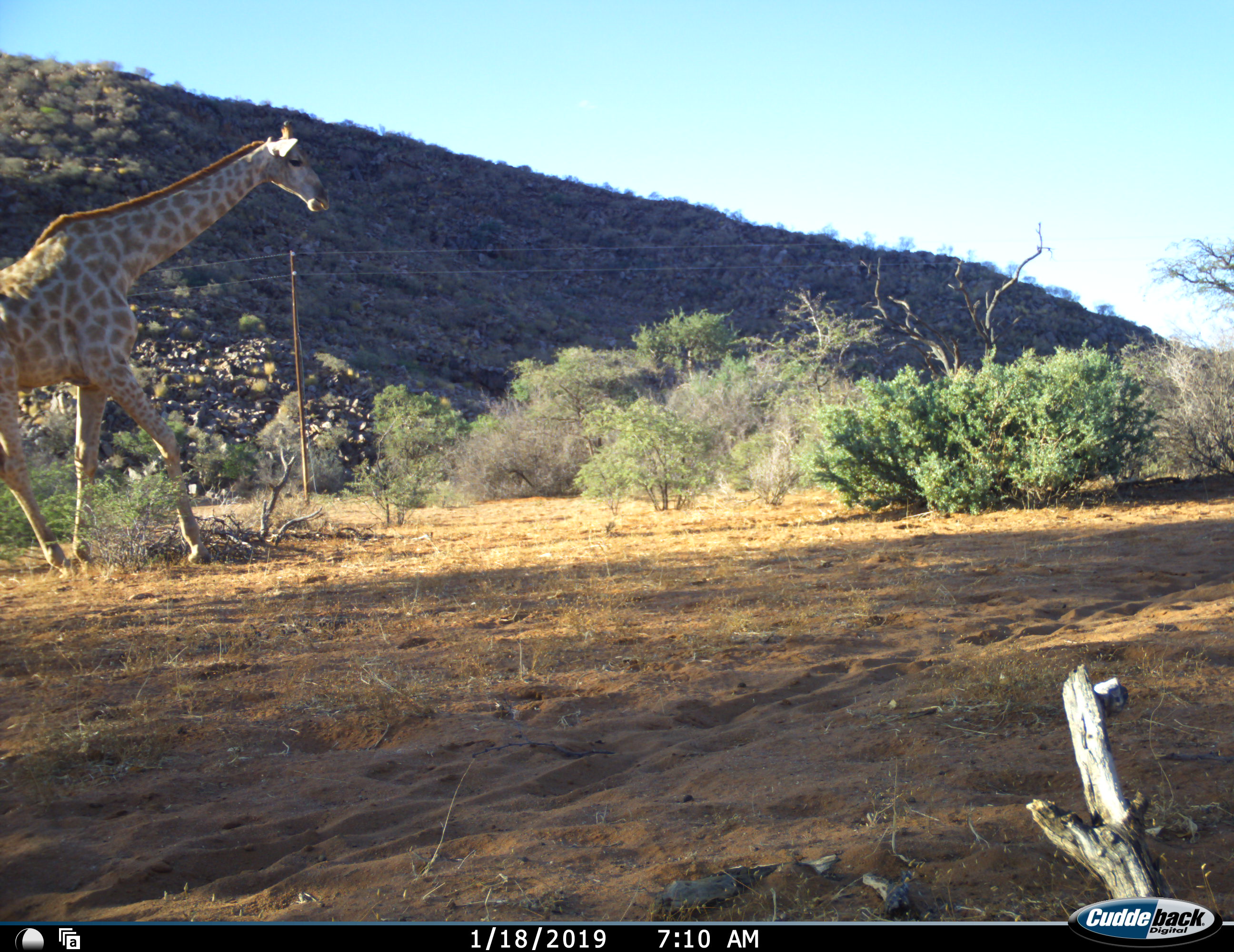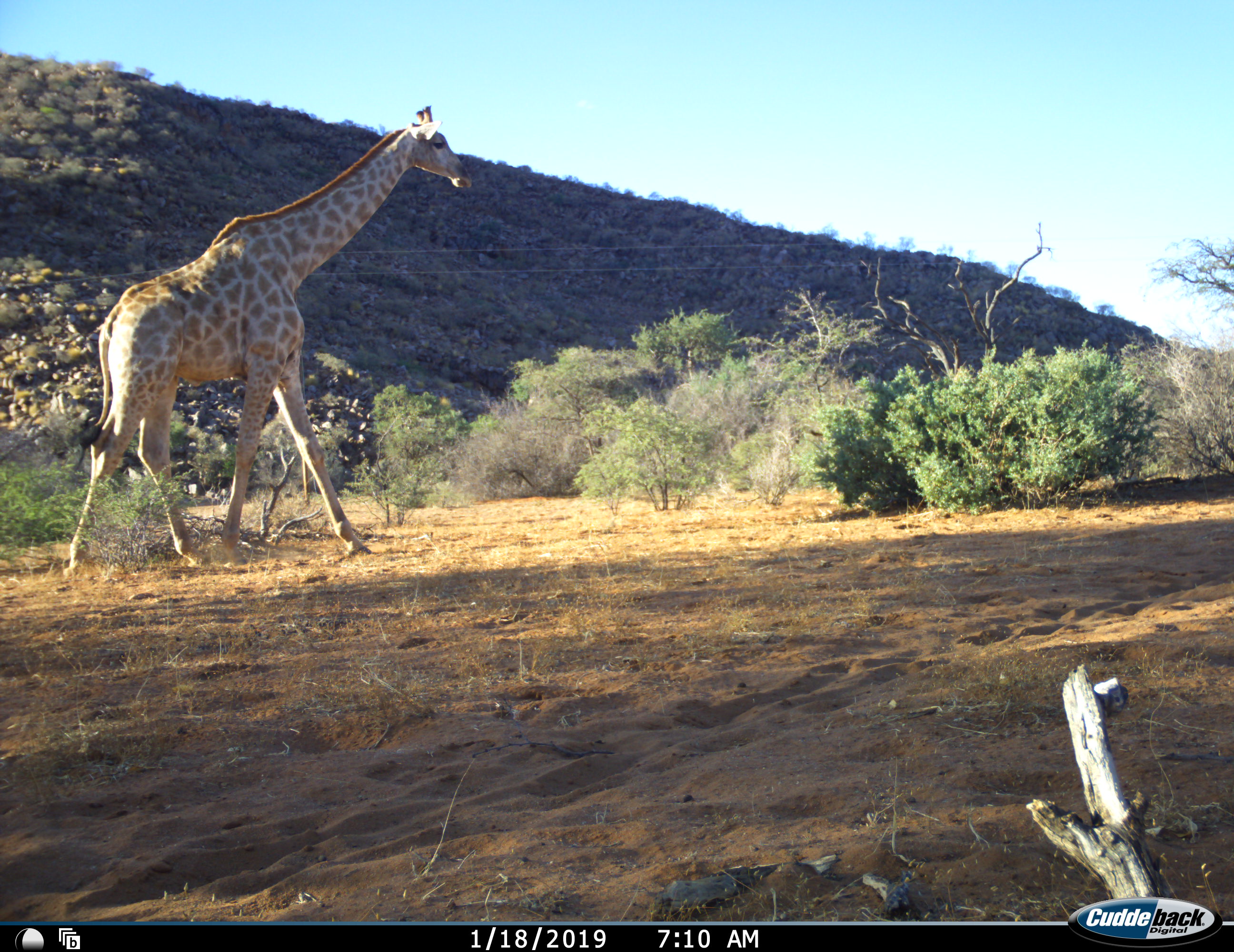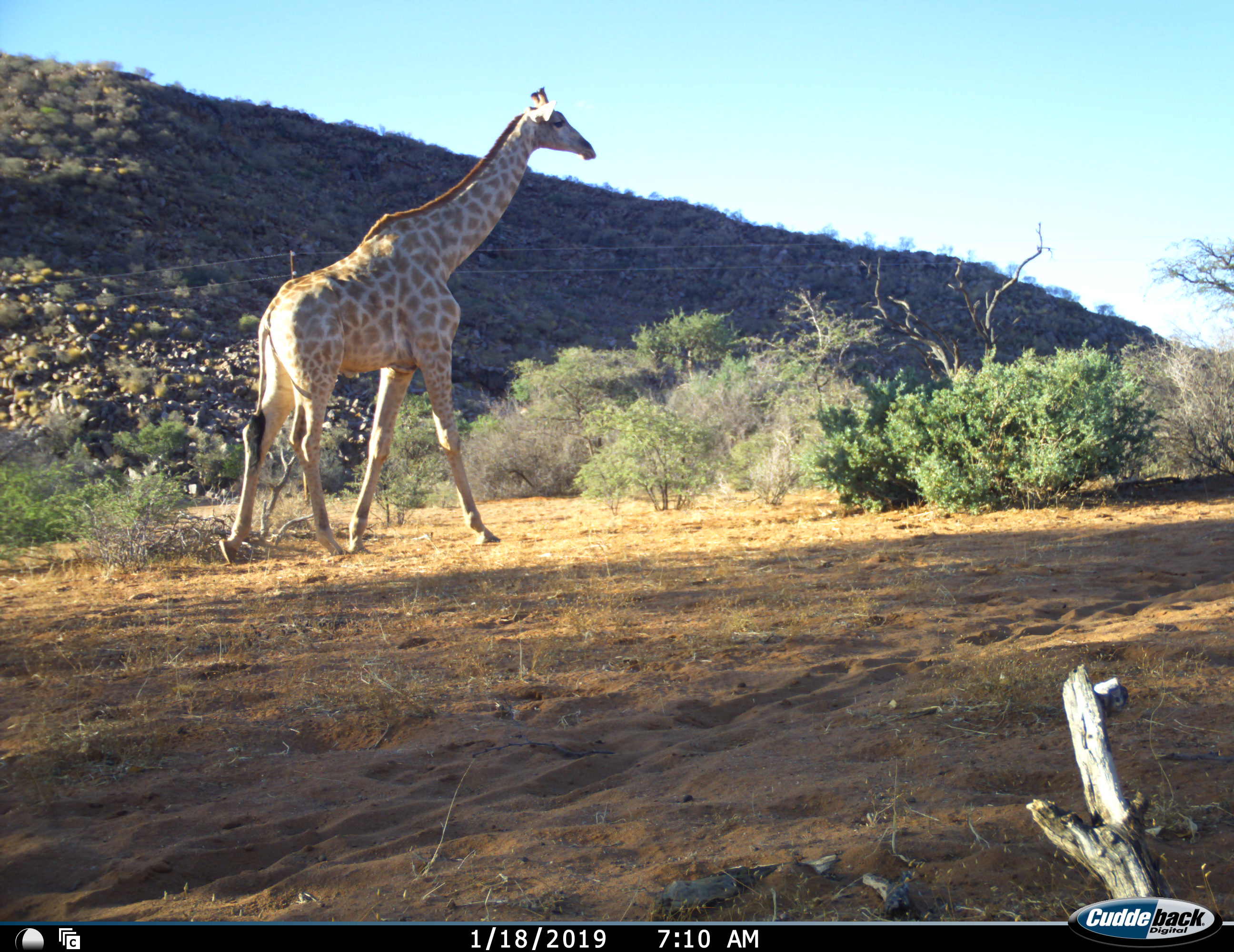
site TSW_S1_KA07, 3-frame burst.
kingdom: Animalia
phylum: Chordata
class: Mammalia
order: Artiodactyla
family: Giraffidae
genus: Giraffa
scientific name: Giraffa camelopardalis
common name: giraffe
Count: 1.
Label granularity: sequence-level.